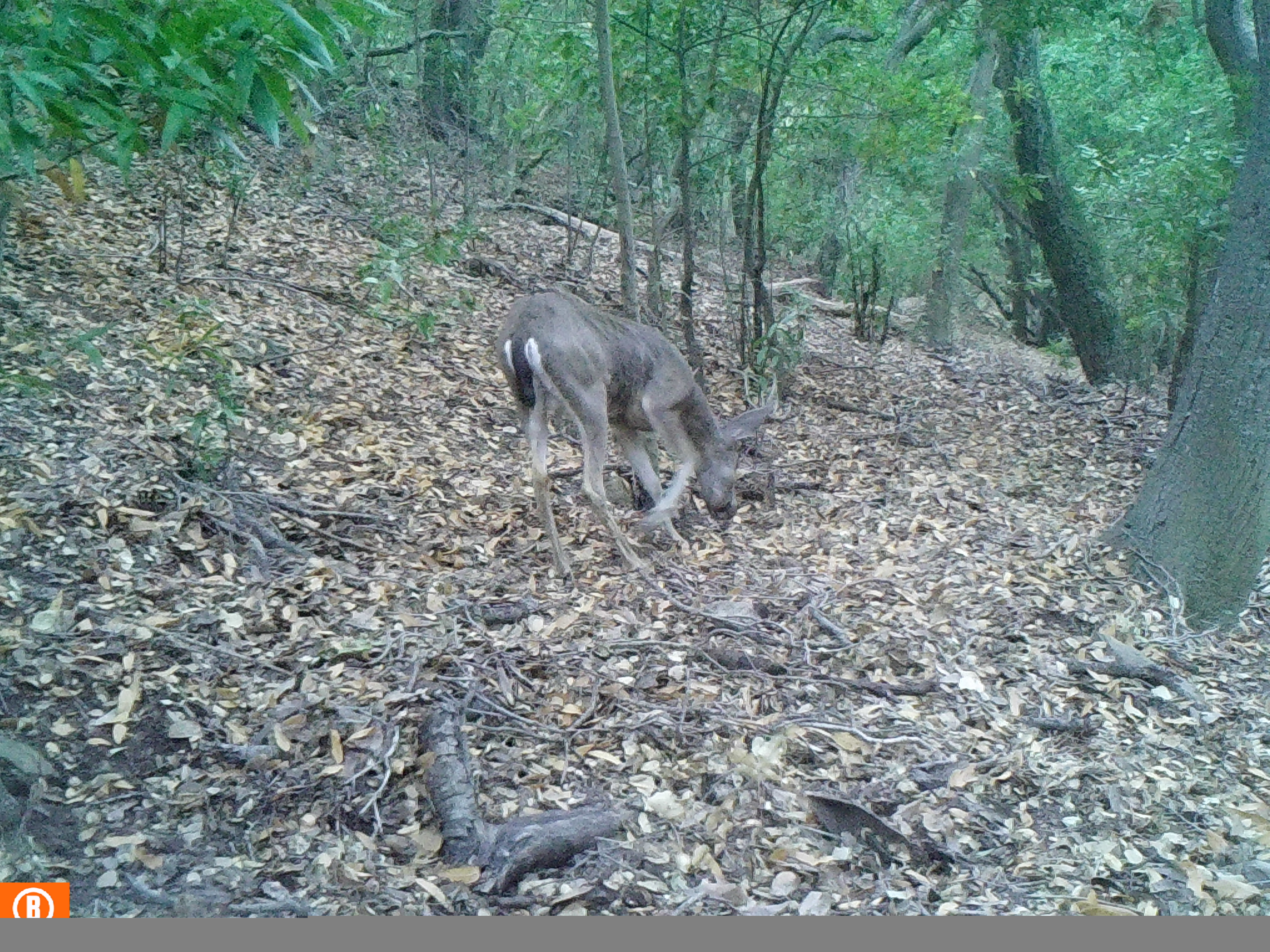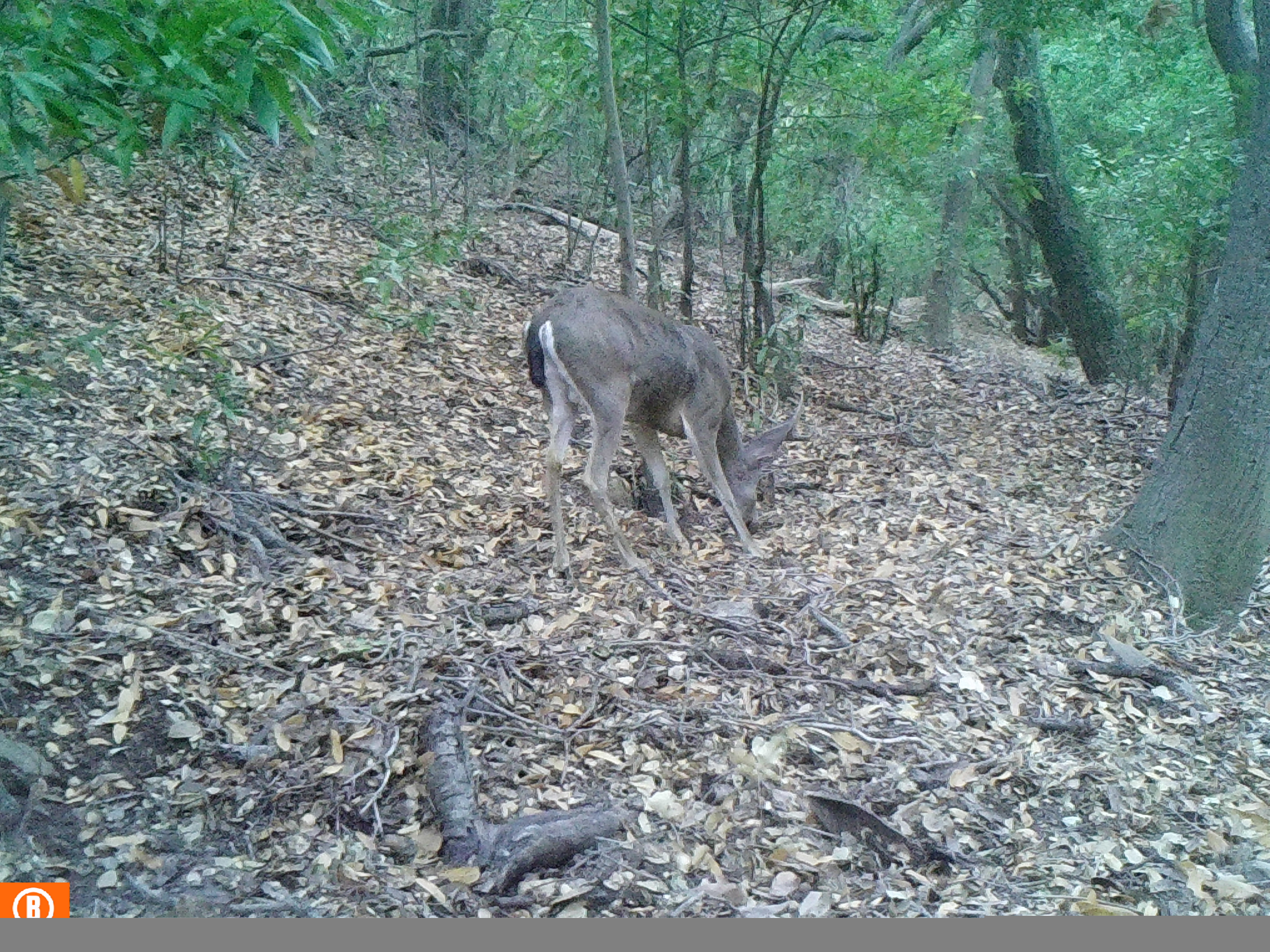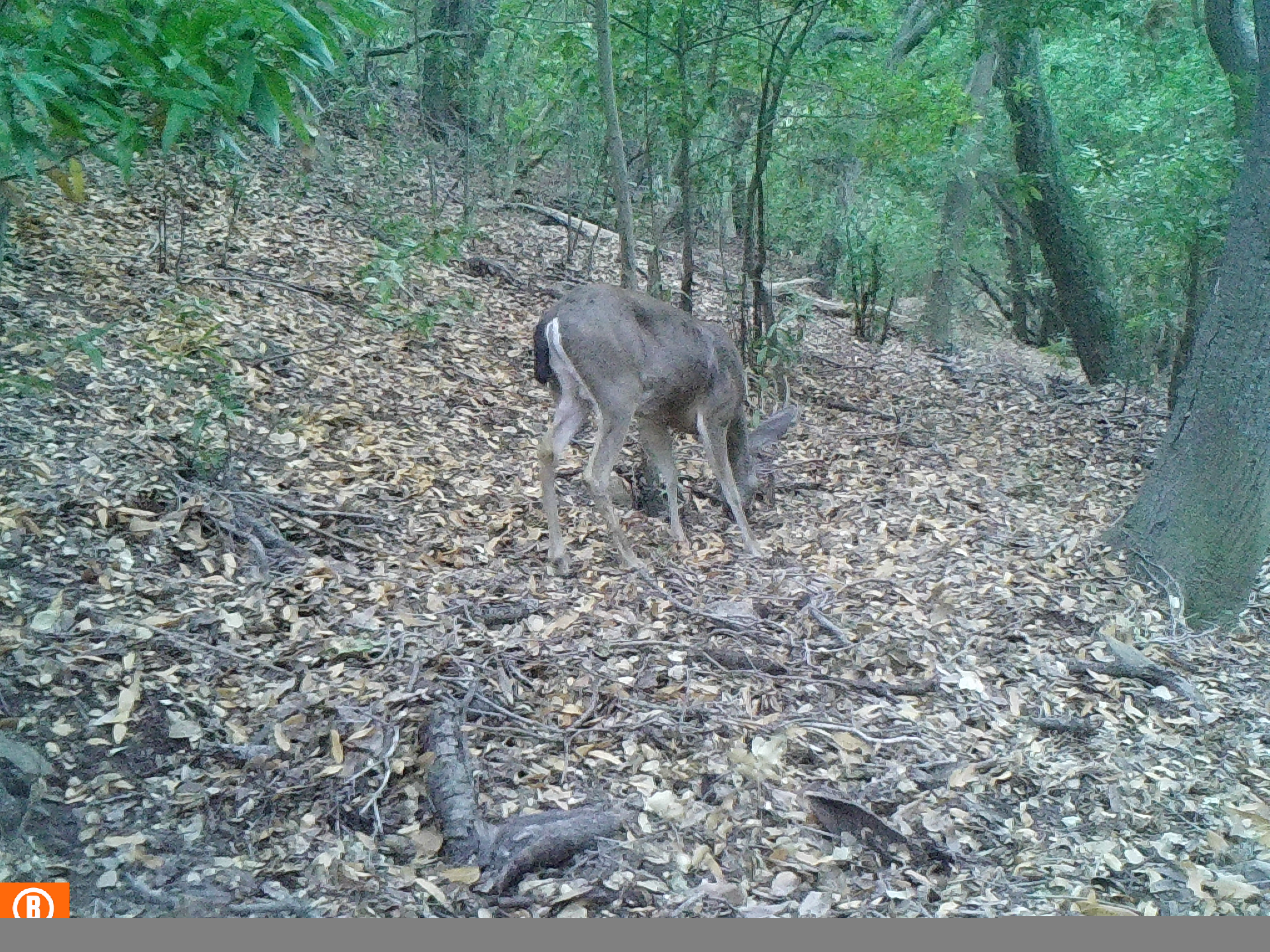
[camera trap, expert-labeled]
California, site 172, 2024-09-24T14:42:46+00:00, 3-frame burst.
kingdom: Animalia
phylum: Chordata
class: Mammalia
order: Artiodactyla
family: Cervidae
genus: Odocoileus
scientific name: Odocoileus hemionus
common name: mule deer